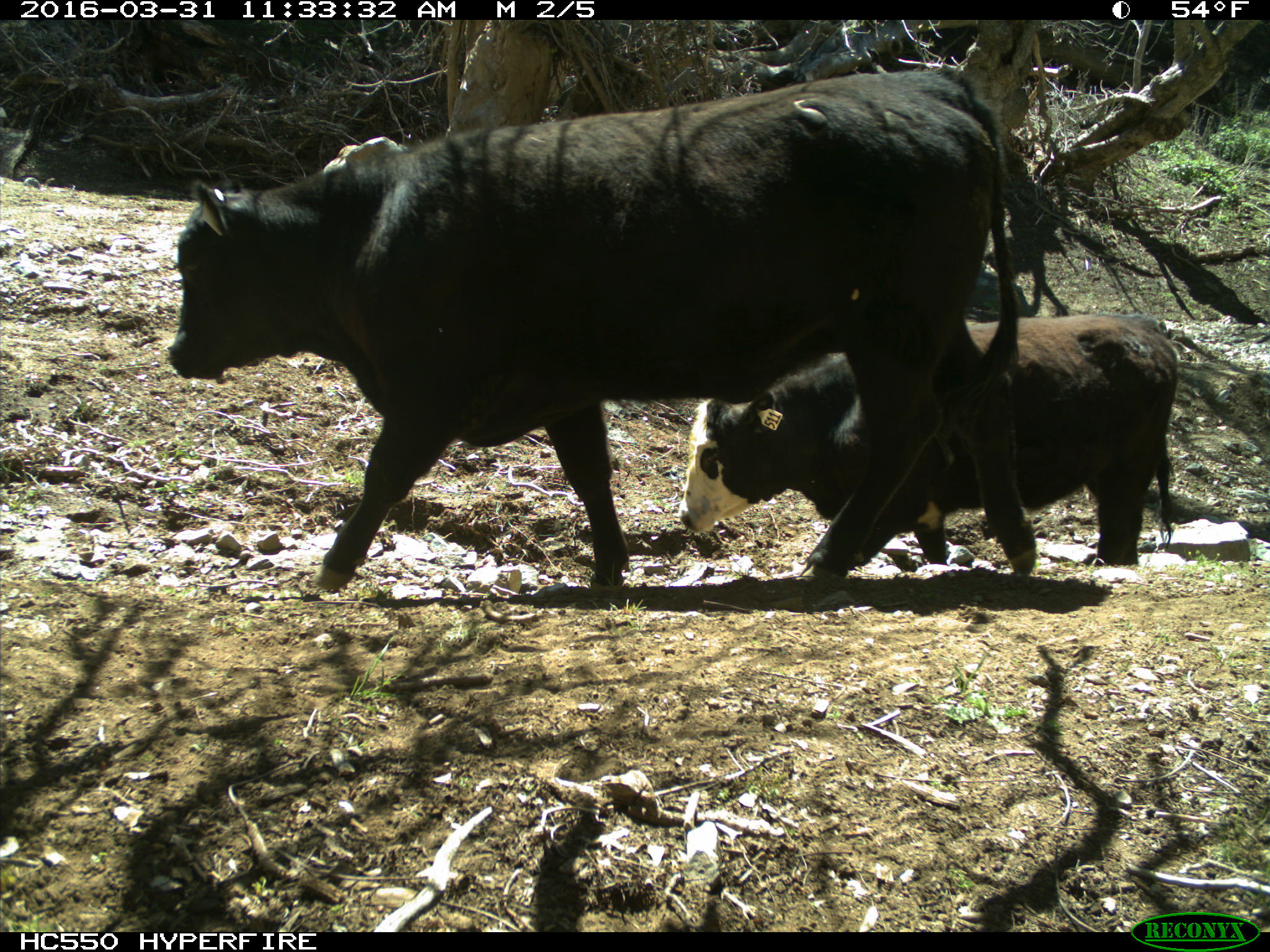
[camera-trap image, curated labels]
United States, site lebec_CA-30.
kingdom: Animalia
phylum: Chordata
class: Mammalia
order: Artiodactyla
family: Bovidae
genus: Bos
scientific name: Bos taurus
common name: domestic cow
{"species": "Bos taurus (domestic cow)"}